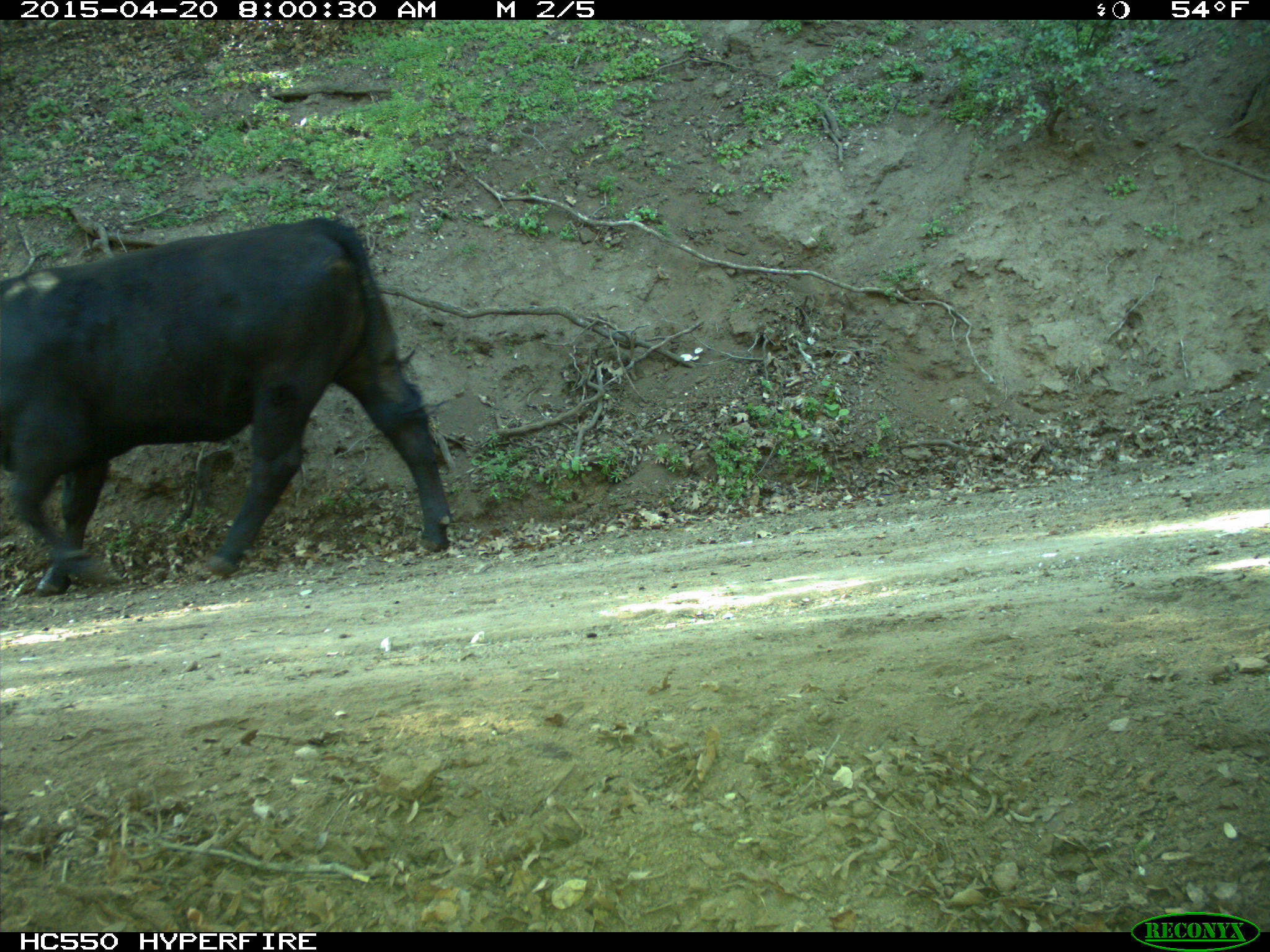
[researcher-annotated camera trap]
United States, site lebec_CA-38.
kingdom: Animalia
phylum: Chordata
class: Mammalia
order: Artiodactyla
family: Bovidae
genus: Bos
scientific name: Bos taurus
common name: domestic cow